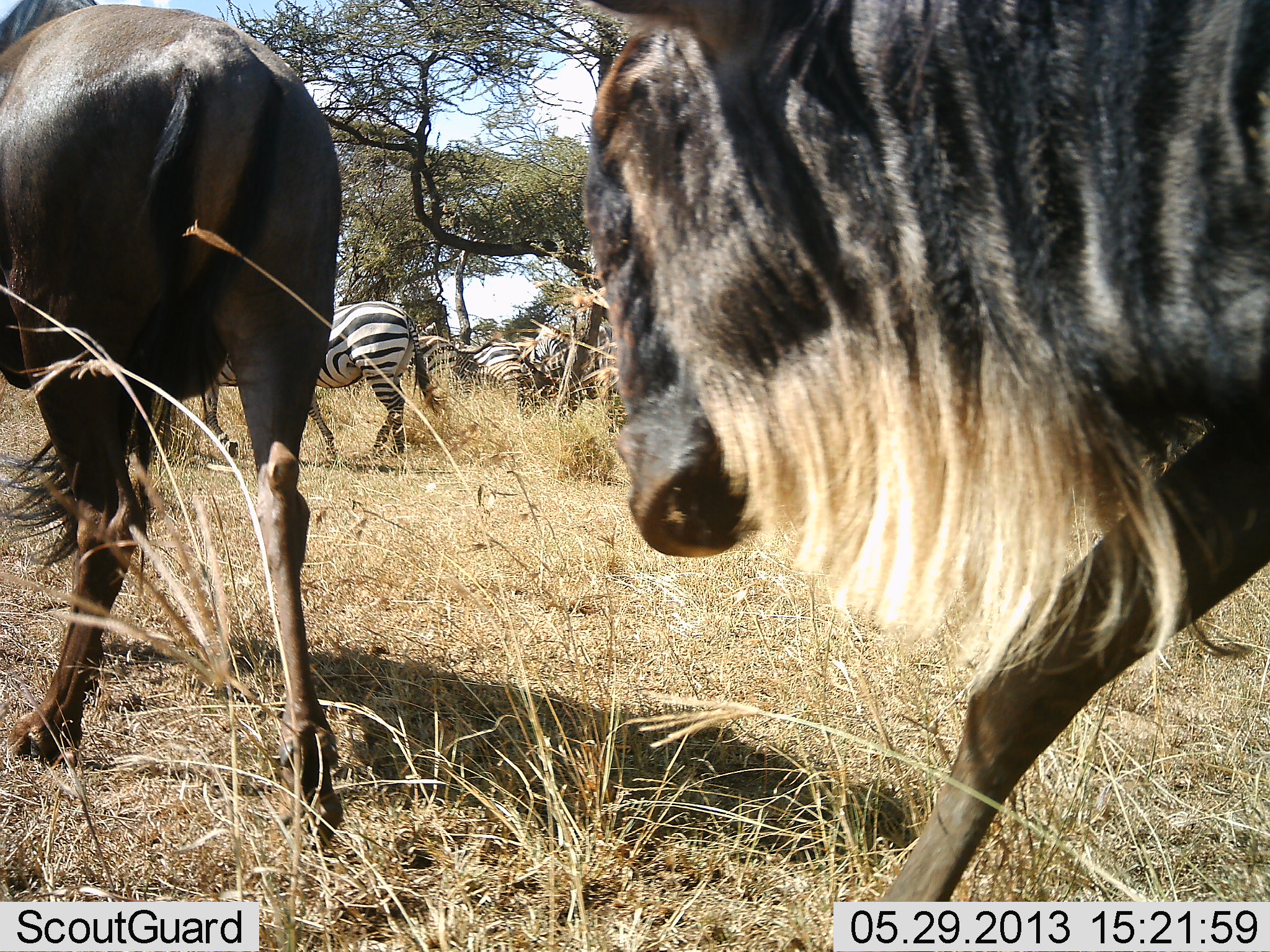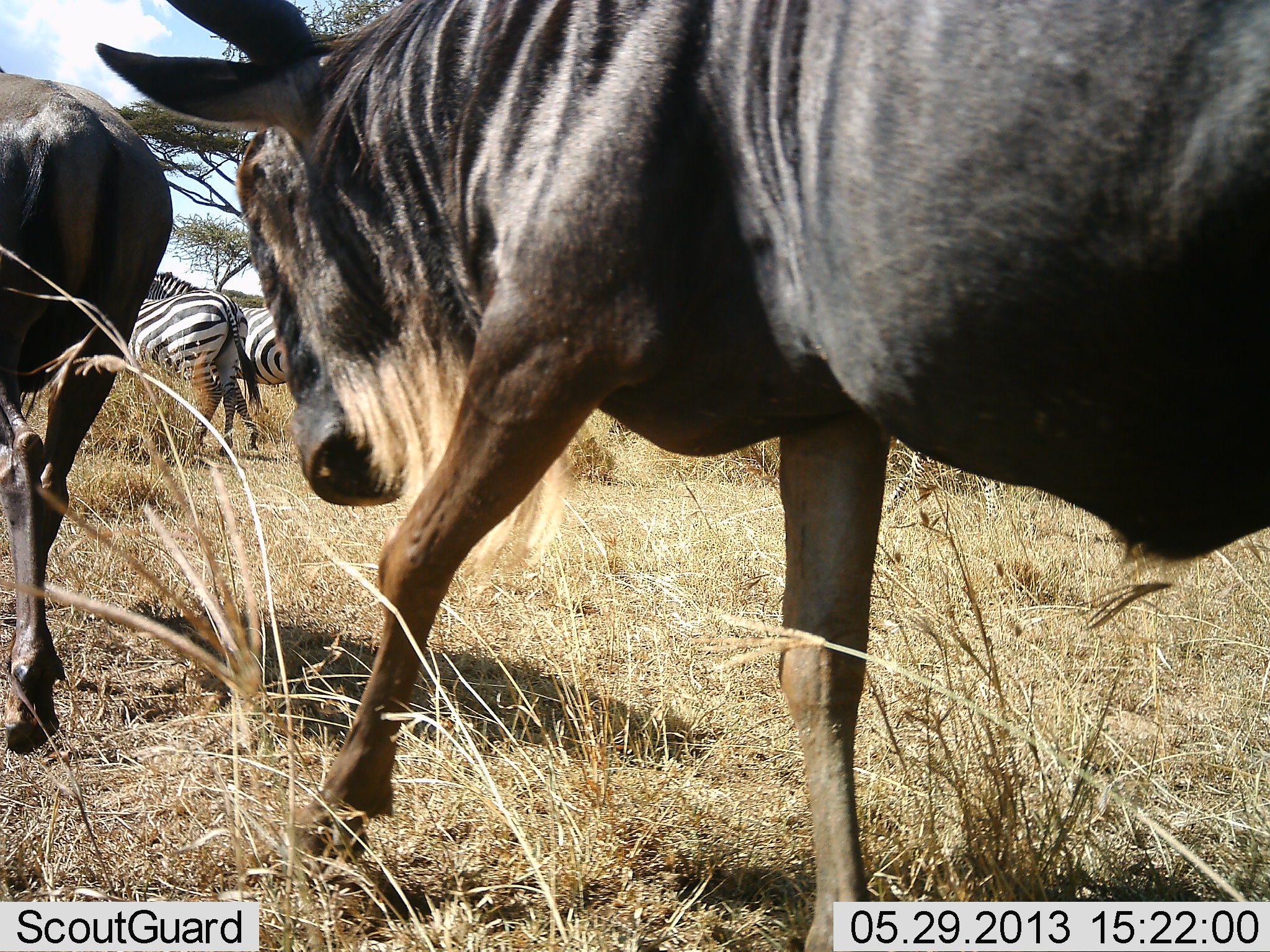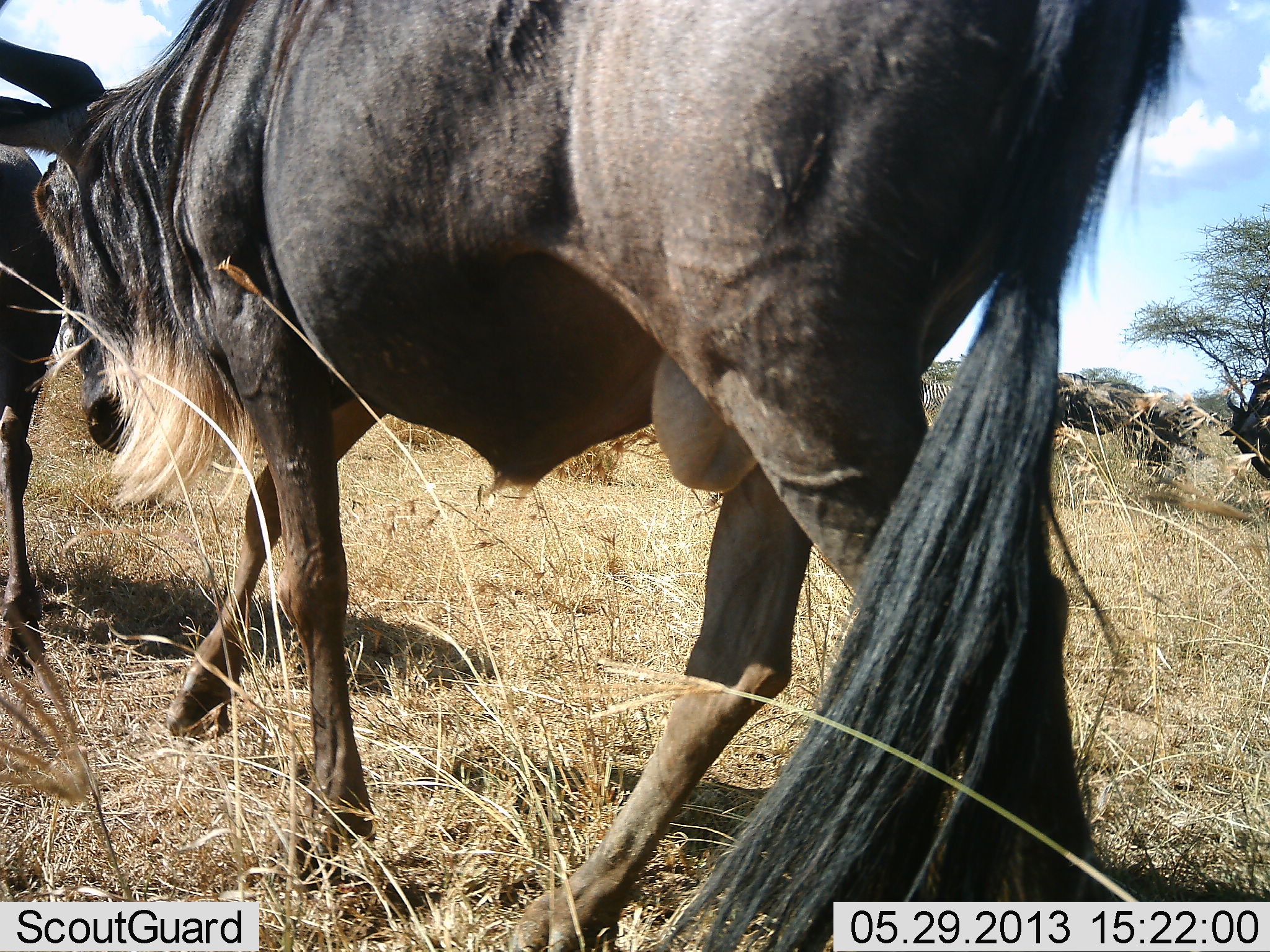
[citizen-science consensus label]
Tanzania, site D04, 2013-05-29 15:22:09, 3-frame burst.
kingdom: Animalia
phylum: Chordata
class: Mammalia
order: Artiodactyla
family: Bovidae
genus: Connochaetes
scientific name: Connochaetes taurinus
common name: blue wildebeest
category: wildebeest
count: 3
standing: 20%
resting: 0%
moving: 100%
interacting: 0%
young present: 0%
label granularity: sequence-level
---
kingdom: Animalia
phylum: Chordata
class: Mammalia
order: Perissodactyla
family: Equidae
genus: Equus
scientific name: Equus quagga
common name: plains zebra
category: zebra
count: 4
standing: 60%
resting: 0%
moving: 70%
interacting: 0%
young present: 0%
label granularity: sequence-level